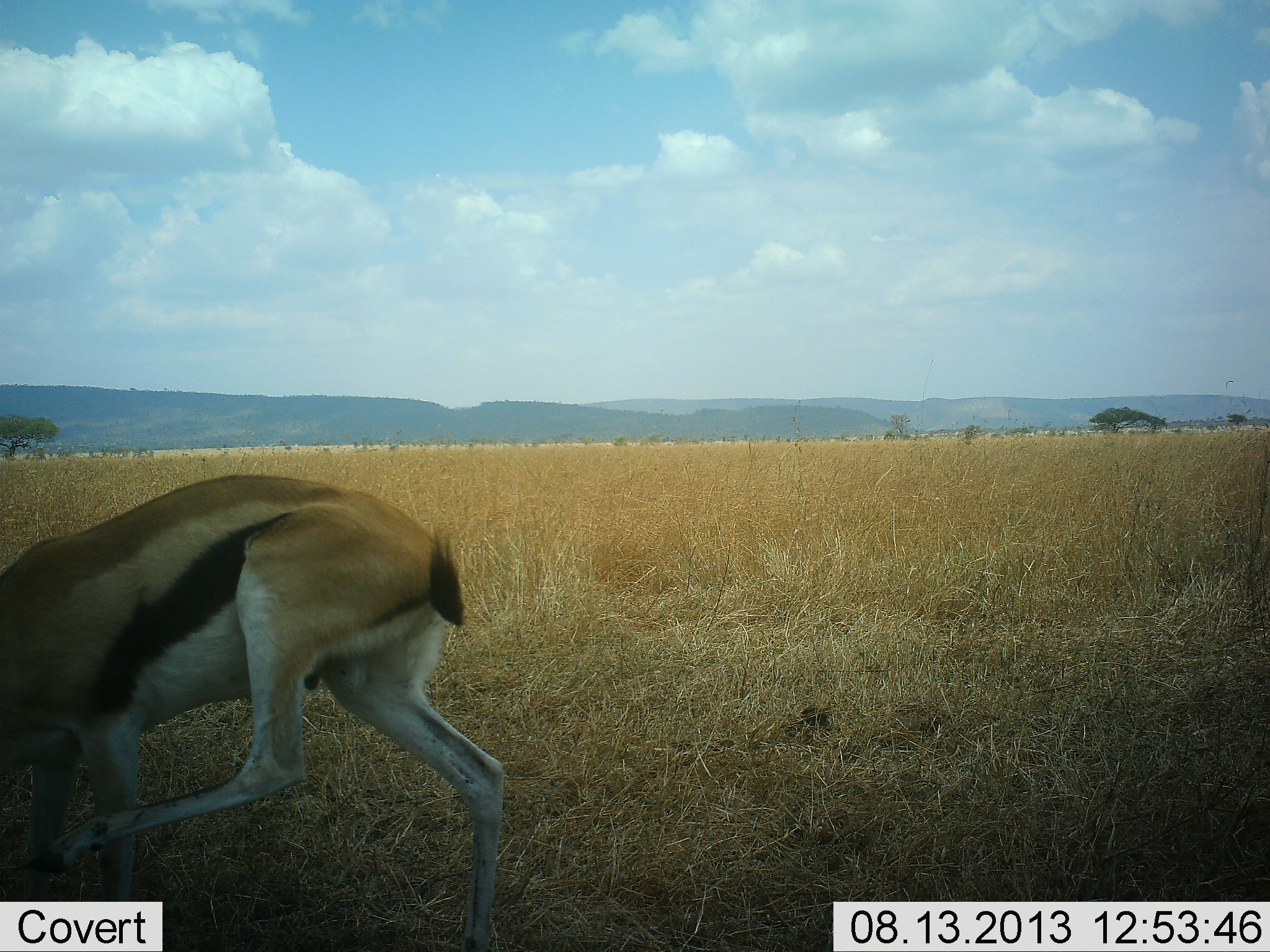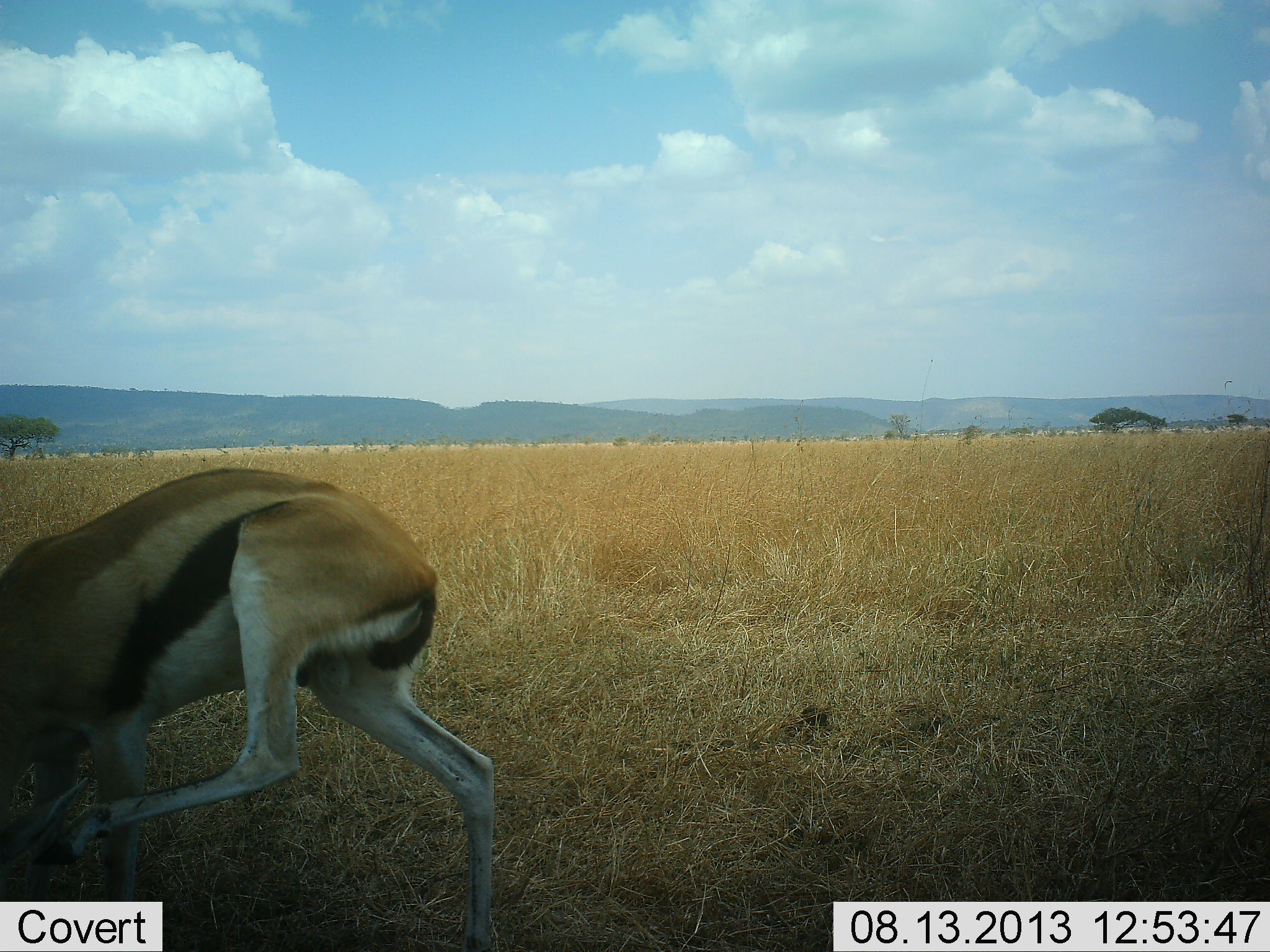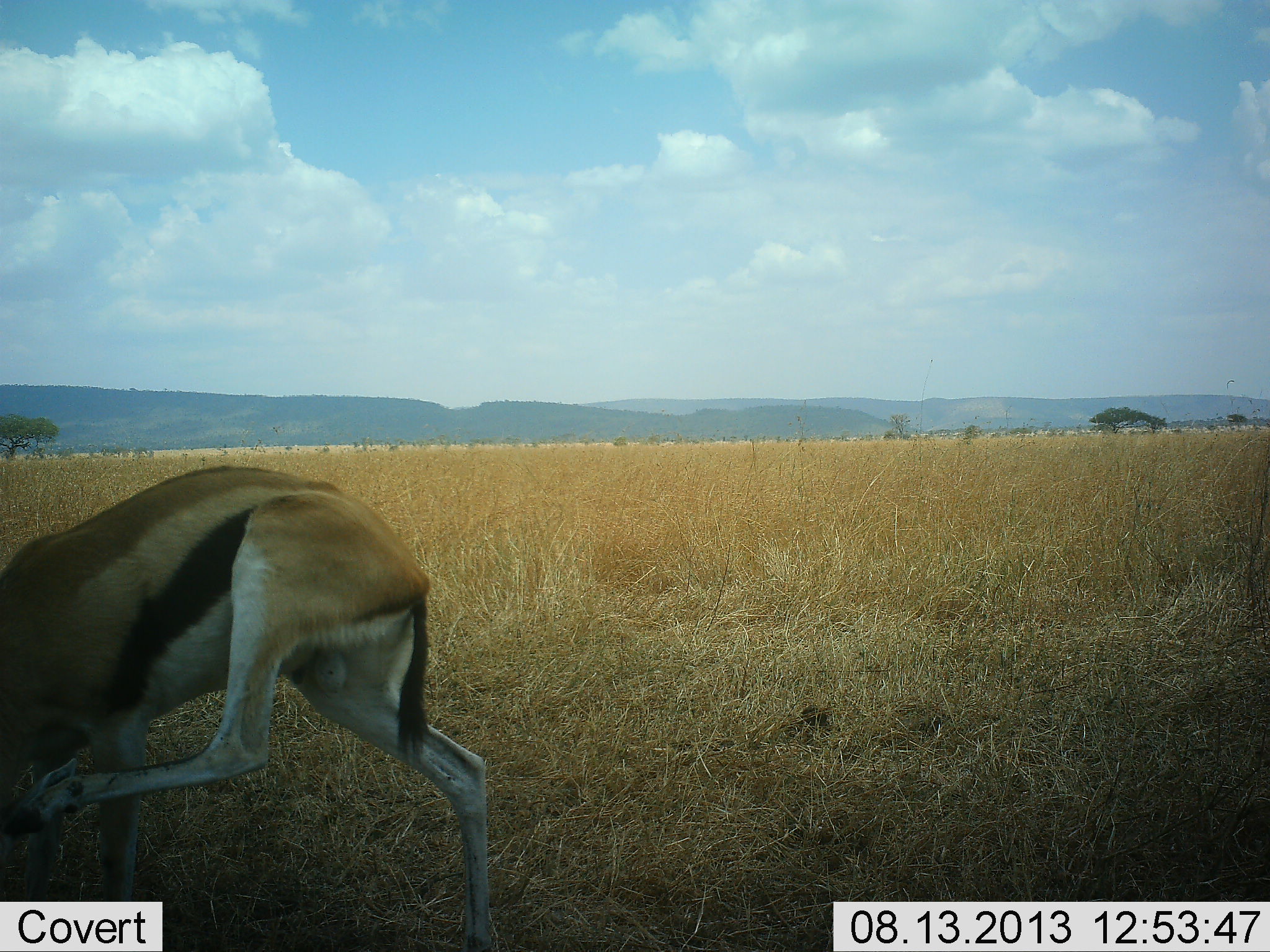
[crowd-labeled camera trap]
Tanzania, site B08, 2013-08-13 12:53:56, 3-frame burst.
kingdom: Animalia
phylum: Chordata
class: Mammalia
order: Artiodactyla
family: Bovidae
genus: Eudorcas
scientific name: Eudorcas thomsonii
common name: thomson's gazelle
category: gazellethomsons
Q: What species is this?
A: Gazellethomsons (thomson's gazelle) (Eudorcas thomsonii).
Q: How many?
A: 1.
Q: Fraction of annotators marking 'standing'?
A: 60%.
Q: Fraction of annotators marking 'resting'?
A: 10%.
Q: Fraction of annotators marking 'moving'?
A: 30%.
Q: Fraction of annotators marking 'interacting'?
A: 0%.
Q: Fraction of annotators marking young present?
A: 0%.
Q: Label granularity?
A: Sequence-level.